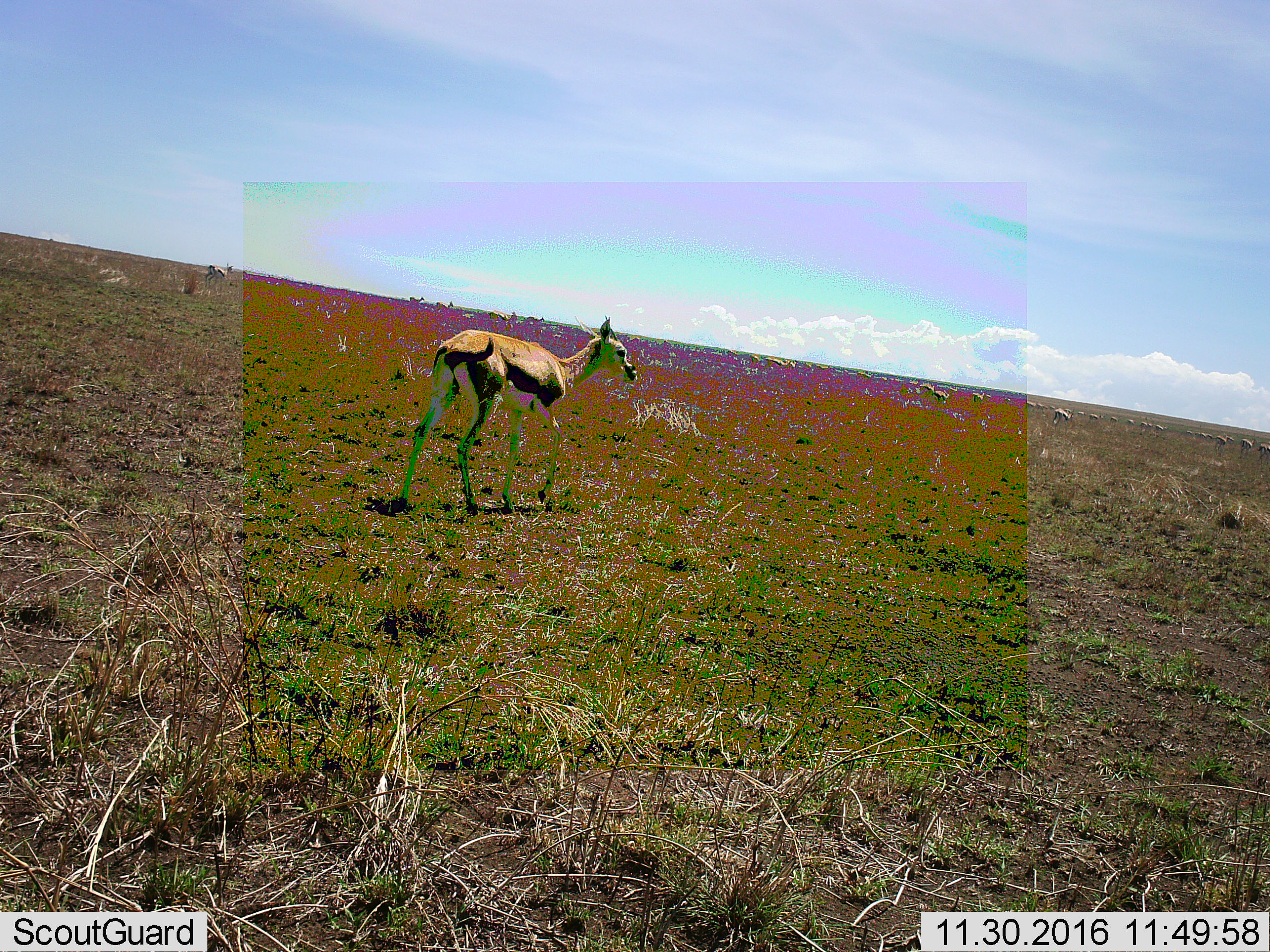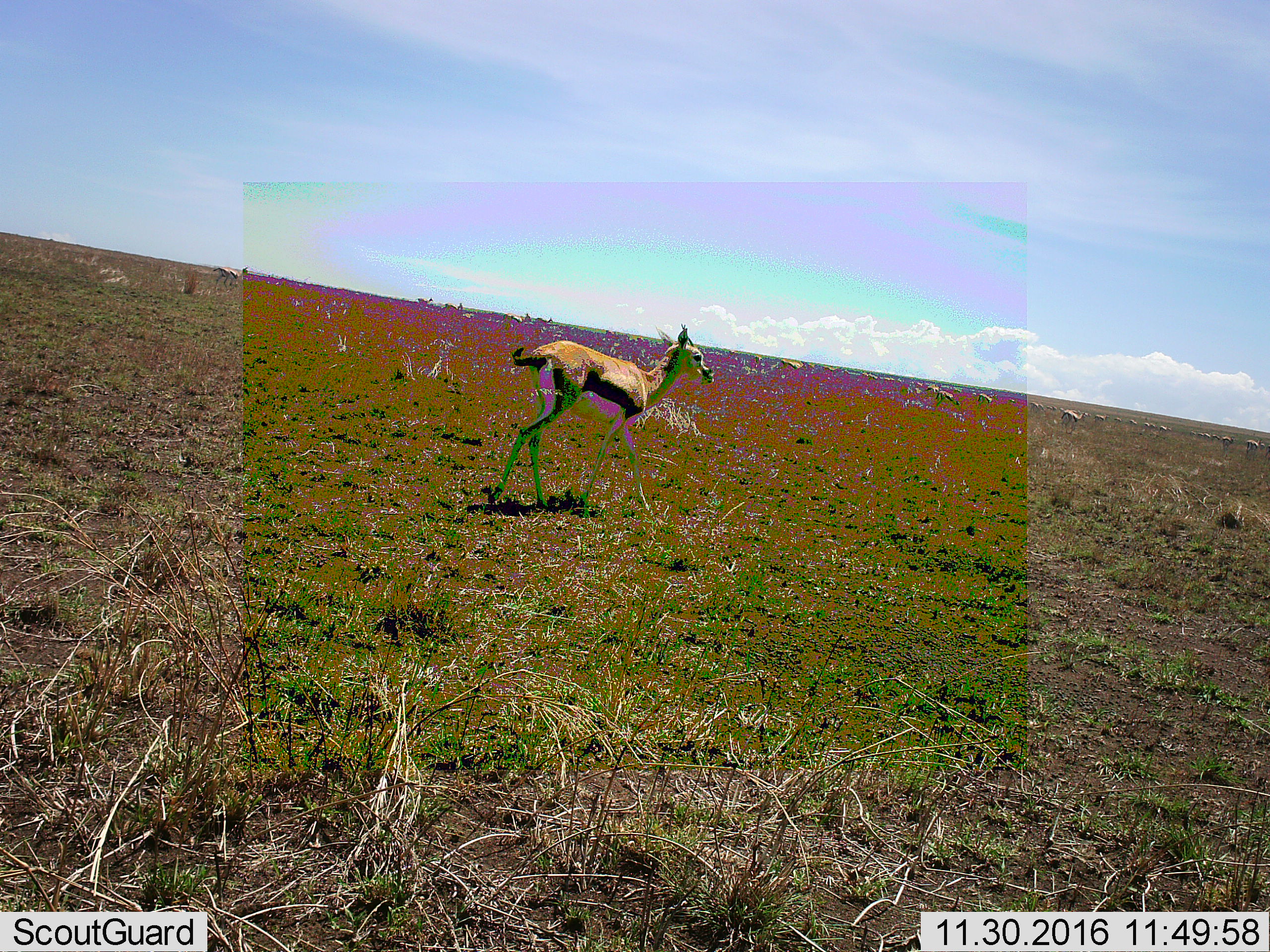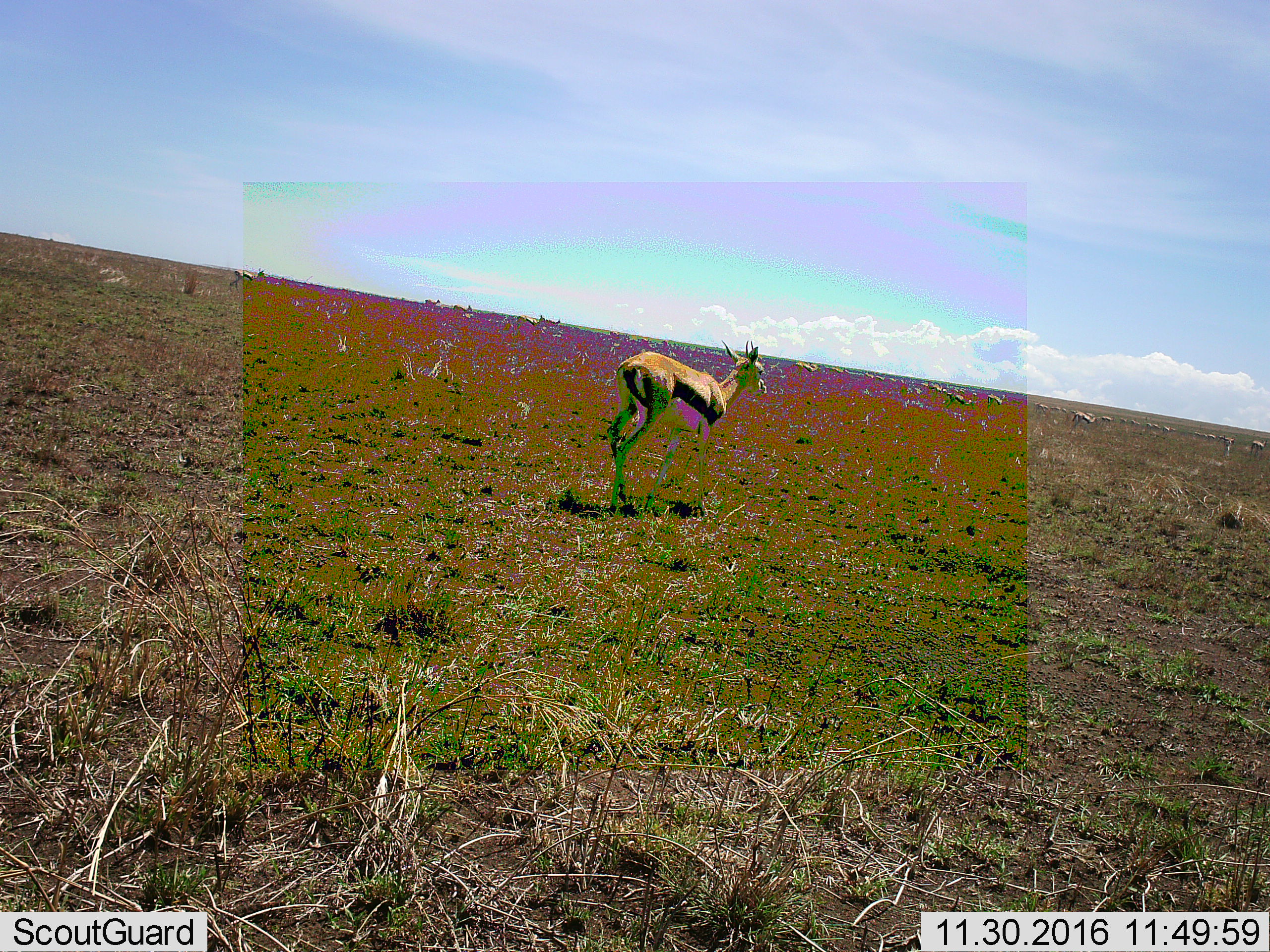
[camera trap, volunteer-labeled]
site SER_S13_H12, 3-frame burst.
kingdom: Animalia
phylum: Chordata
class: Mammalia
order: Artiodactyla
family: Bovidae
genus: Eudorcas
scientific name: Eudorcas thomsonii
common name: thomson's gazelle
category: gazellethomsons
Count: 11-50.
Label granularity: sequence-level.